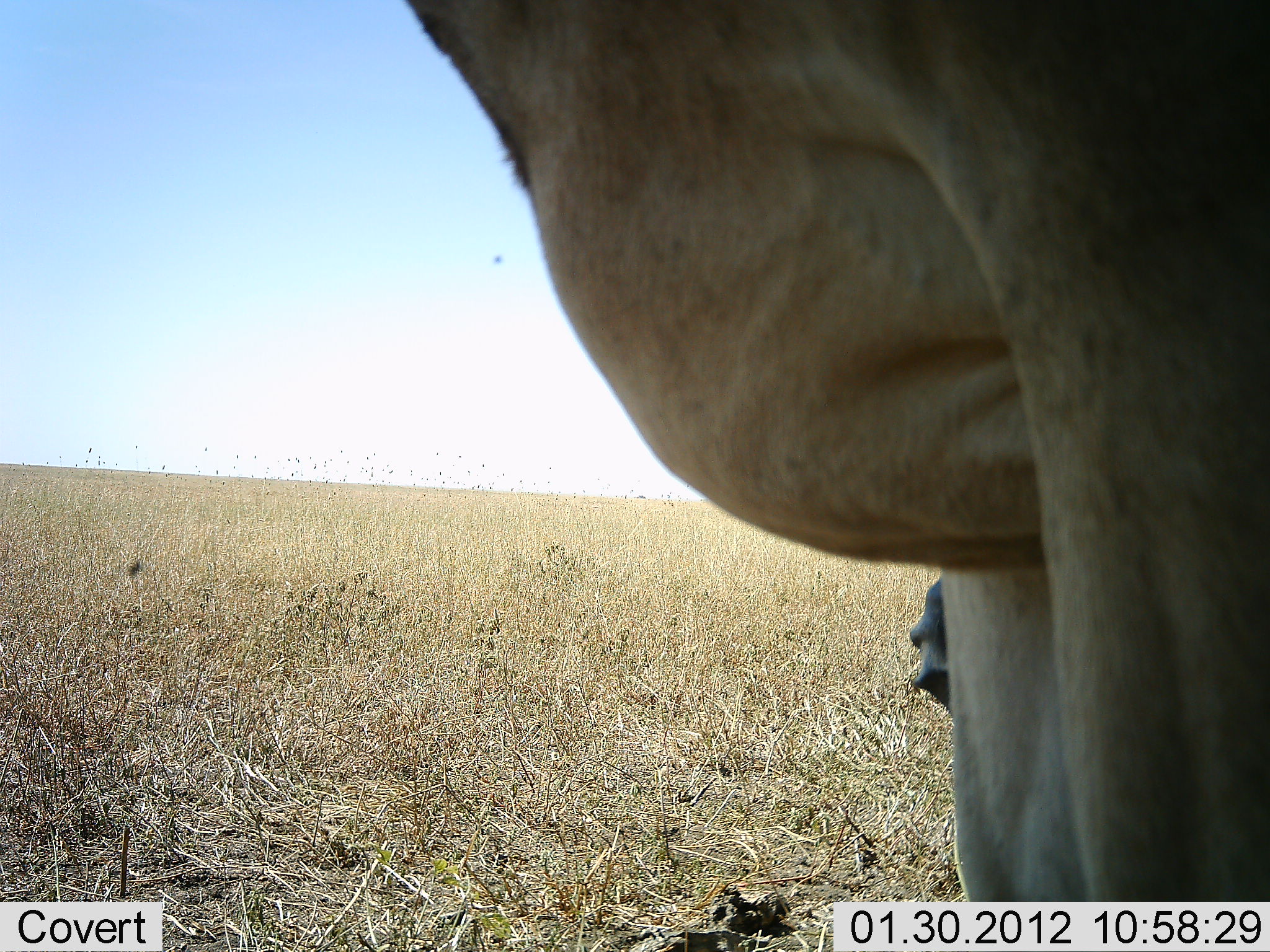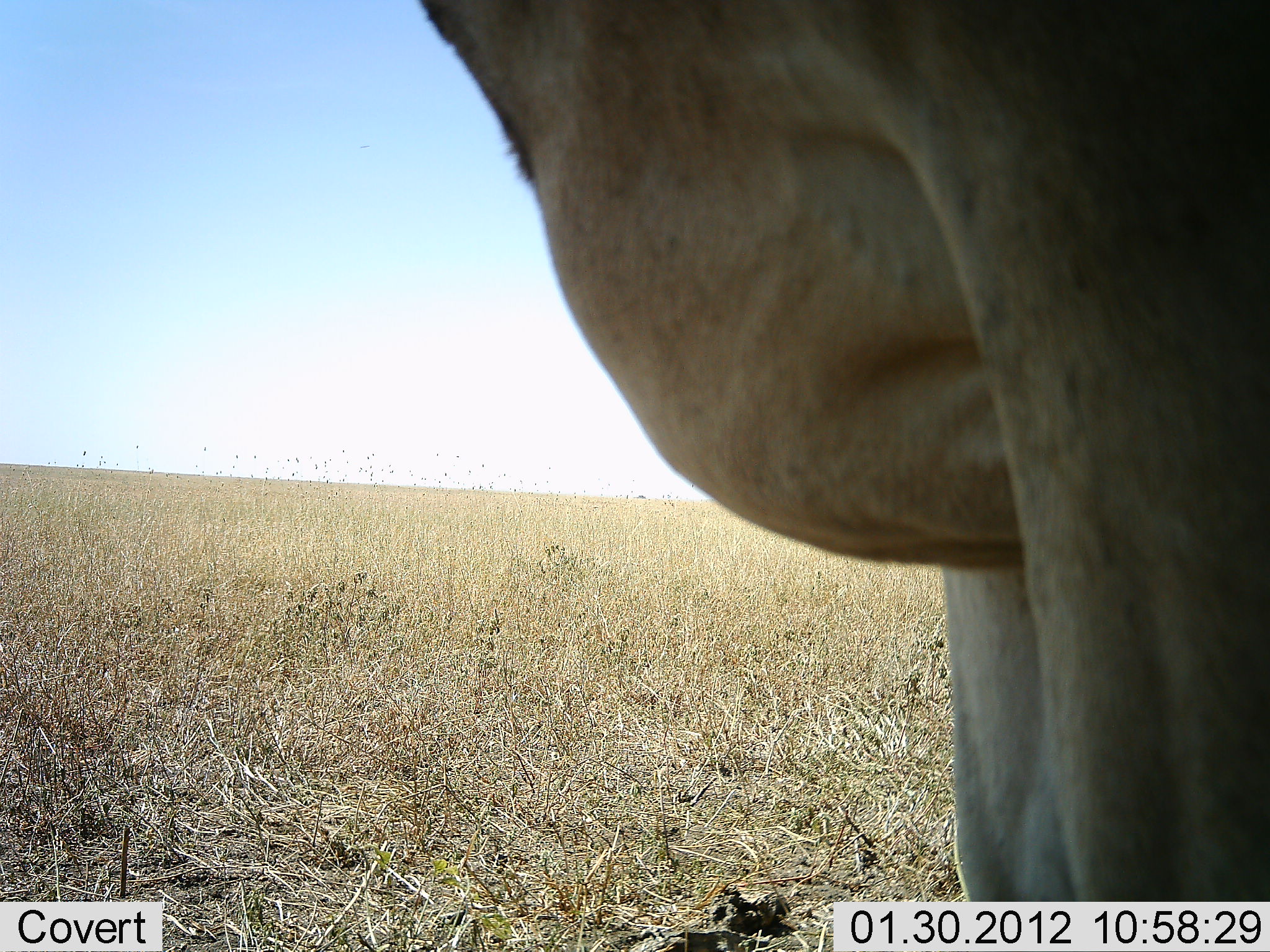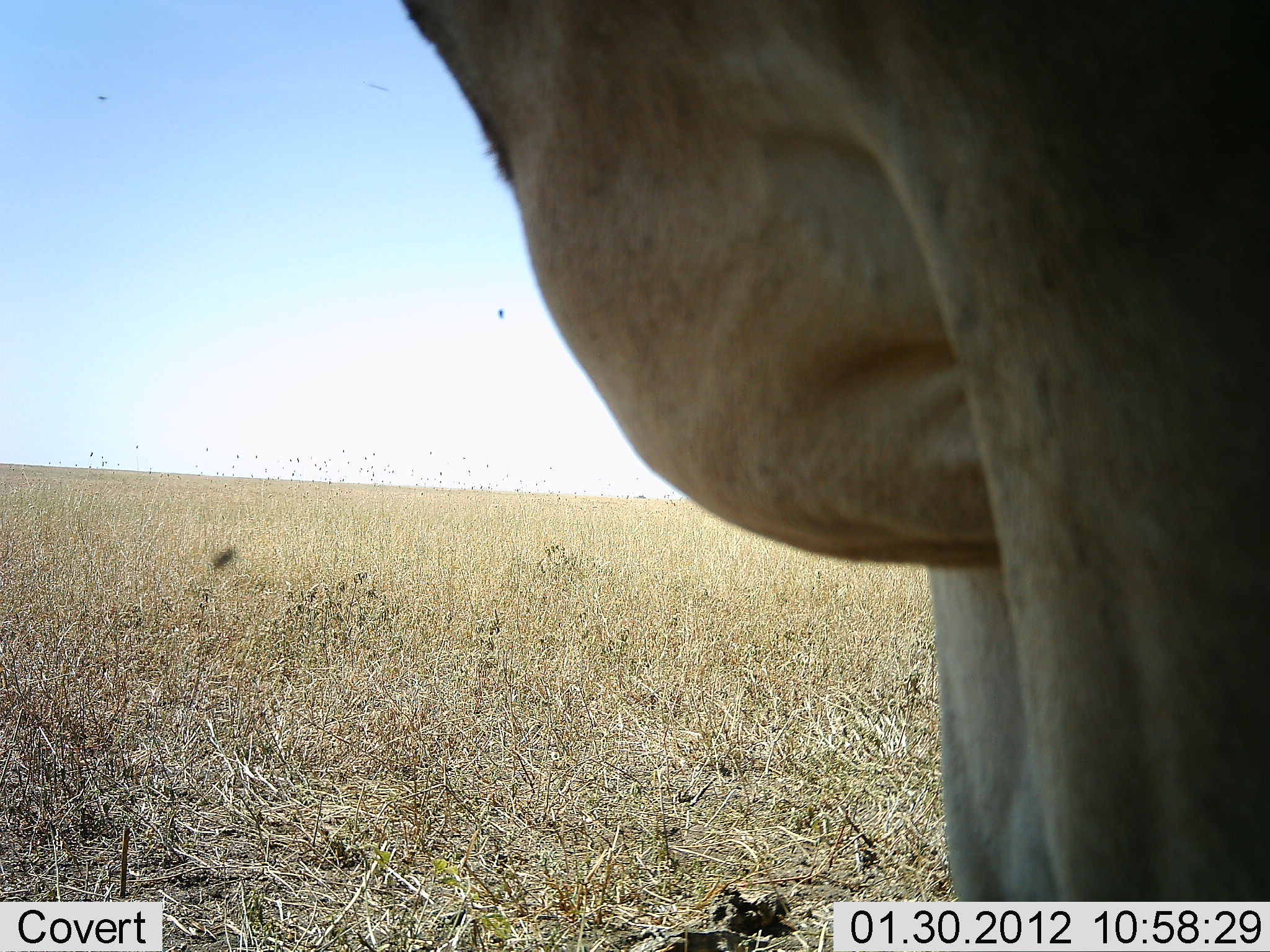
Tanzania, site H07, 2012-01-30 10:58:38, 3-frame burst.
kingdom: Animalia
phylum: Chordata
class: Mammalia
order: Artiodactyla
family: Bovidae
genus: Alcelaphus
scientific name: Alcelaphus buselaphus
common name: hartebeest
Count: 1.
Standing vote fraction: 100%.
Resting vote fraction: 17%.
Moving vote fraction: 0%.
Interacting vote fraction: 0%.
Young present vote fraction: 0%.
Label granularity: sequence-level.